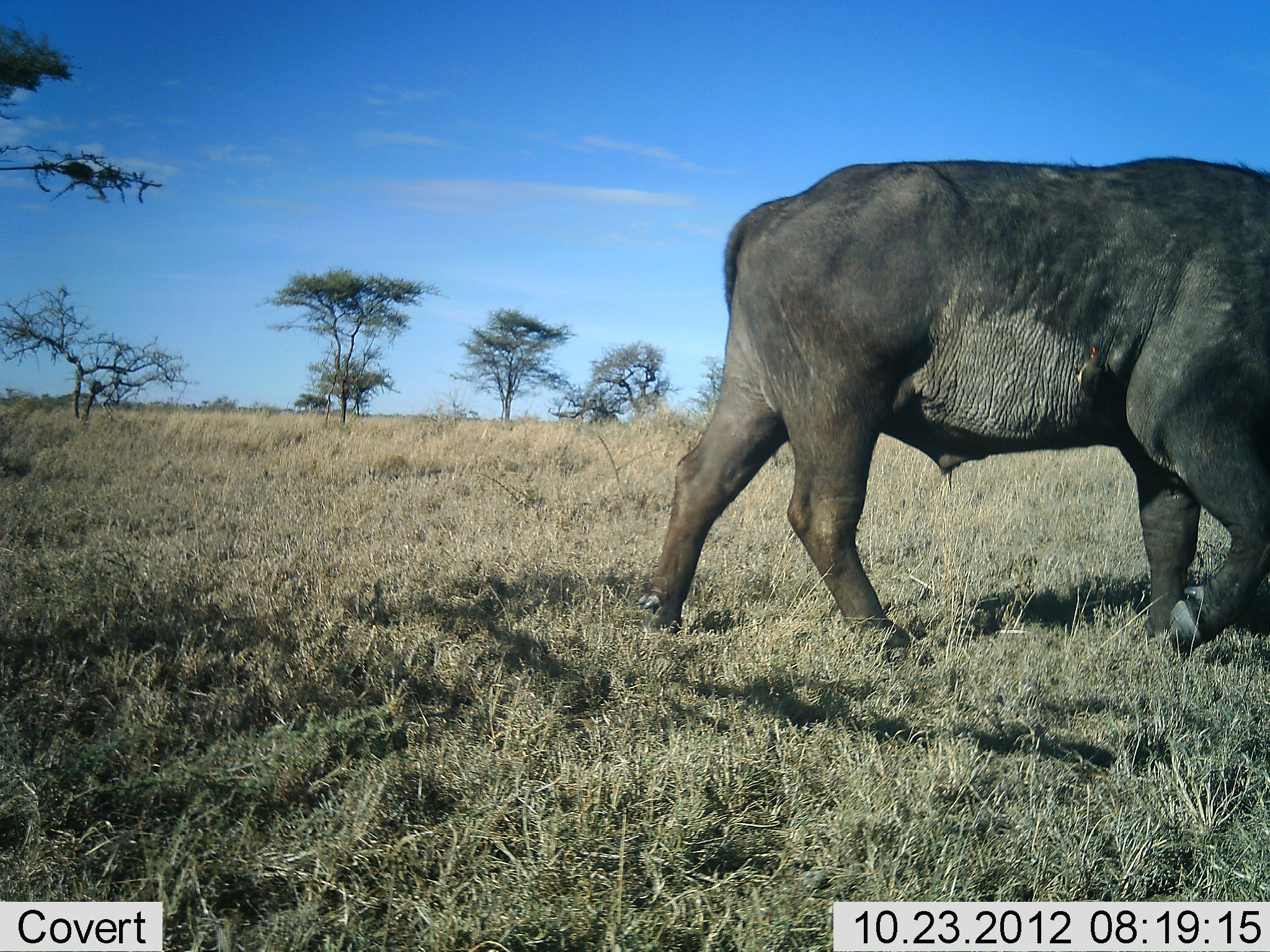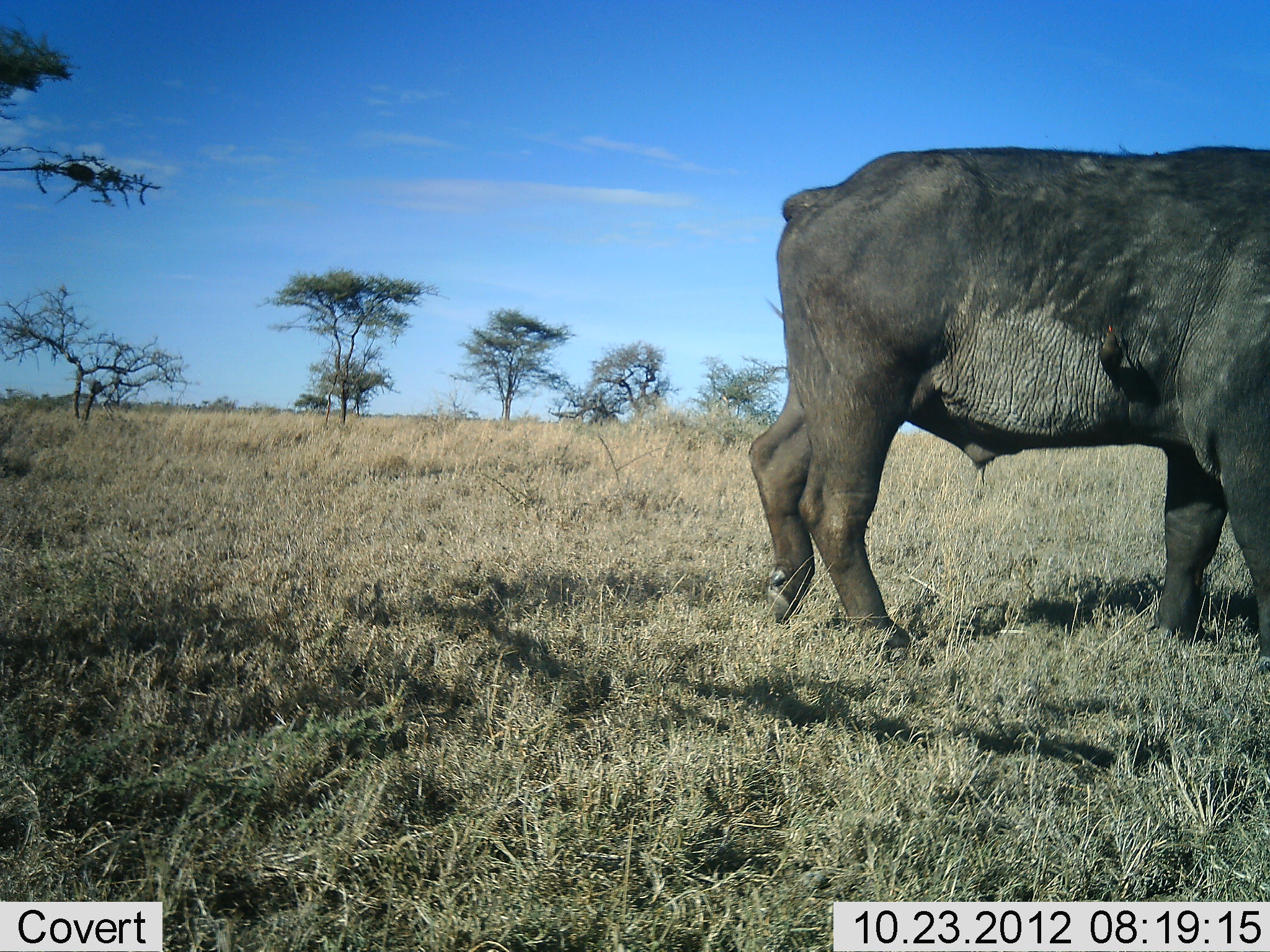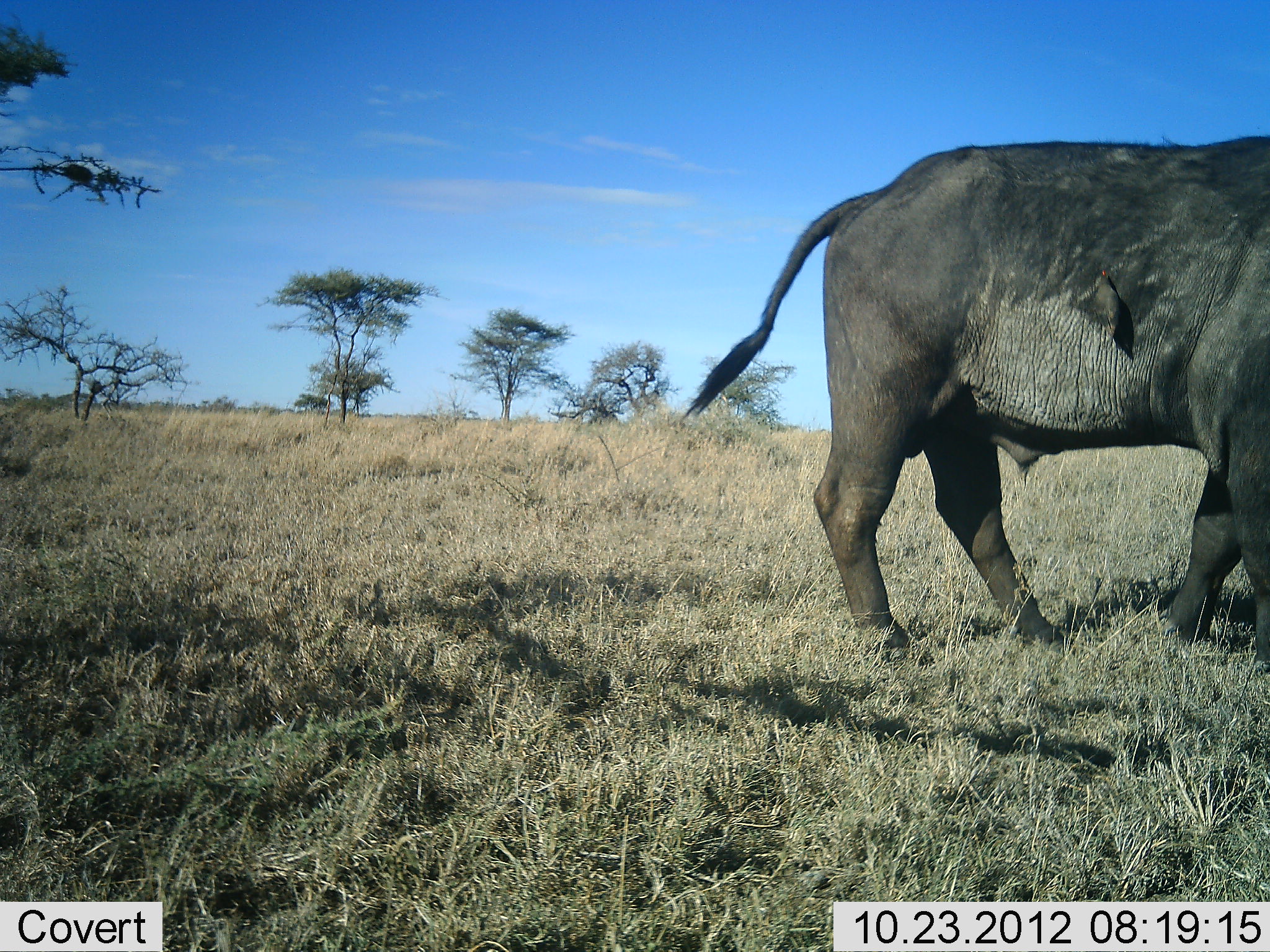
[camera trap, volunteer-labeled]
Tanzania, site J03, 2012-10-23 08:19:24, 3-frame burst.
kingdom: Animalia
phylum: Chordata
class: Mammalia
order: Artiodactyla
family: Bovidae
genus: Syncerus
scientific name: Syncerus caffer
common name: cape buffalo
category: buffalo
Buffalo (cape buffalo) (Syncerus caffer), count 1. Behavior (volunteer vote fractions): standing 20%, resting 0%, moving 80%, interacting 0%. Young present (vote fraction): 0%. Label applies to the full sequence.